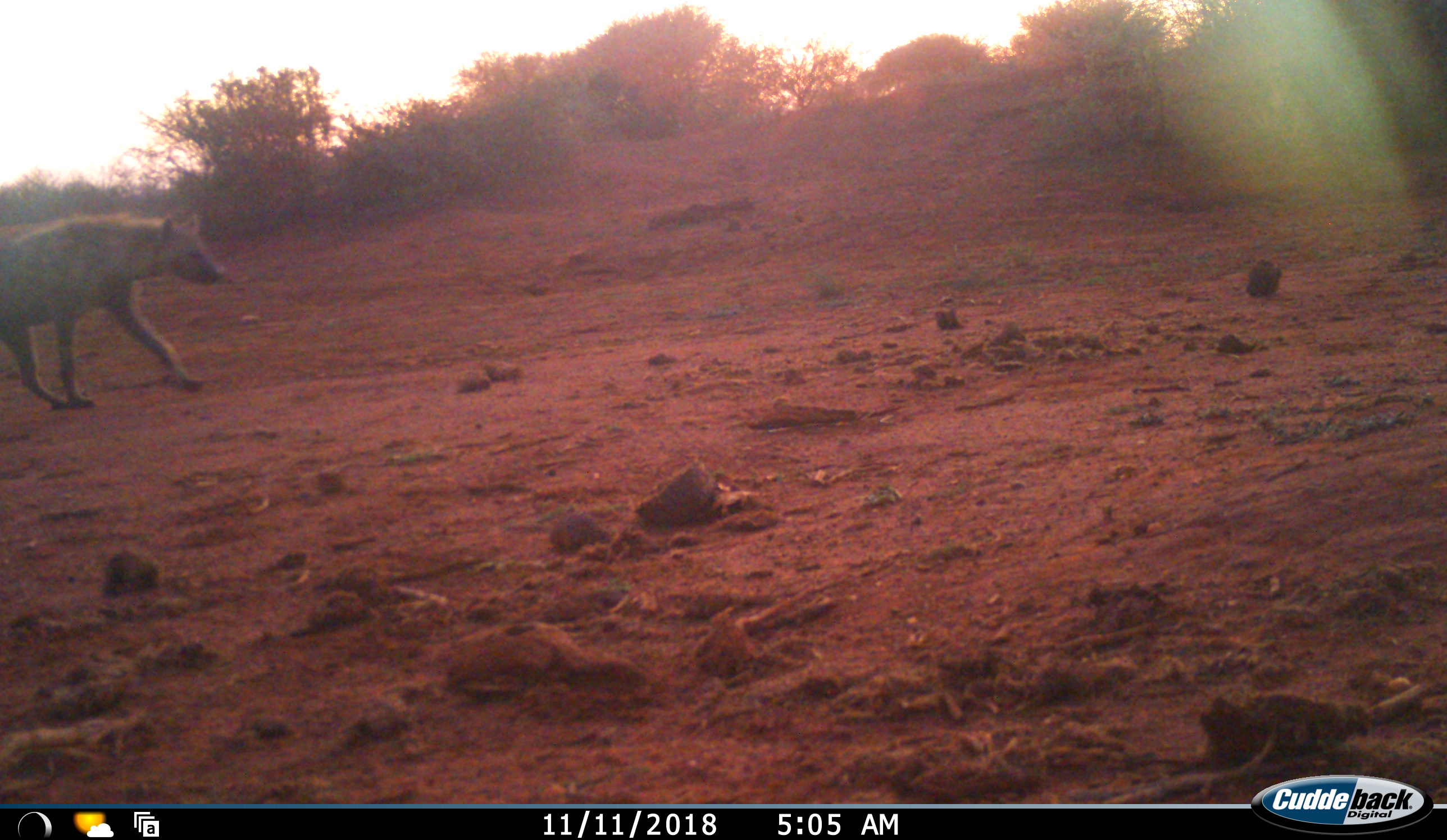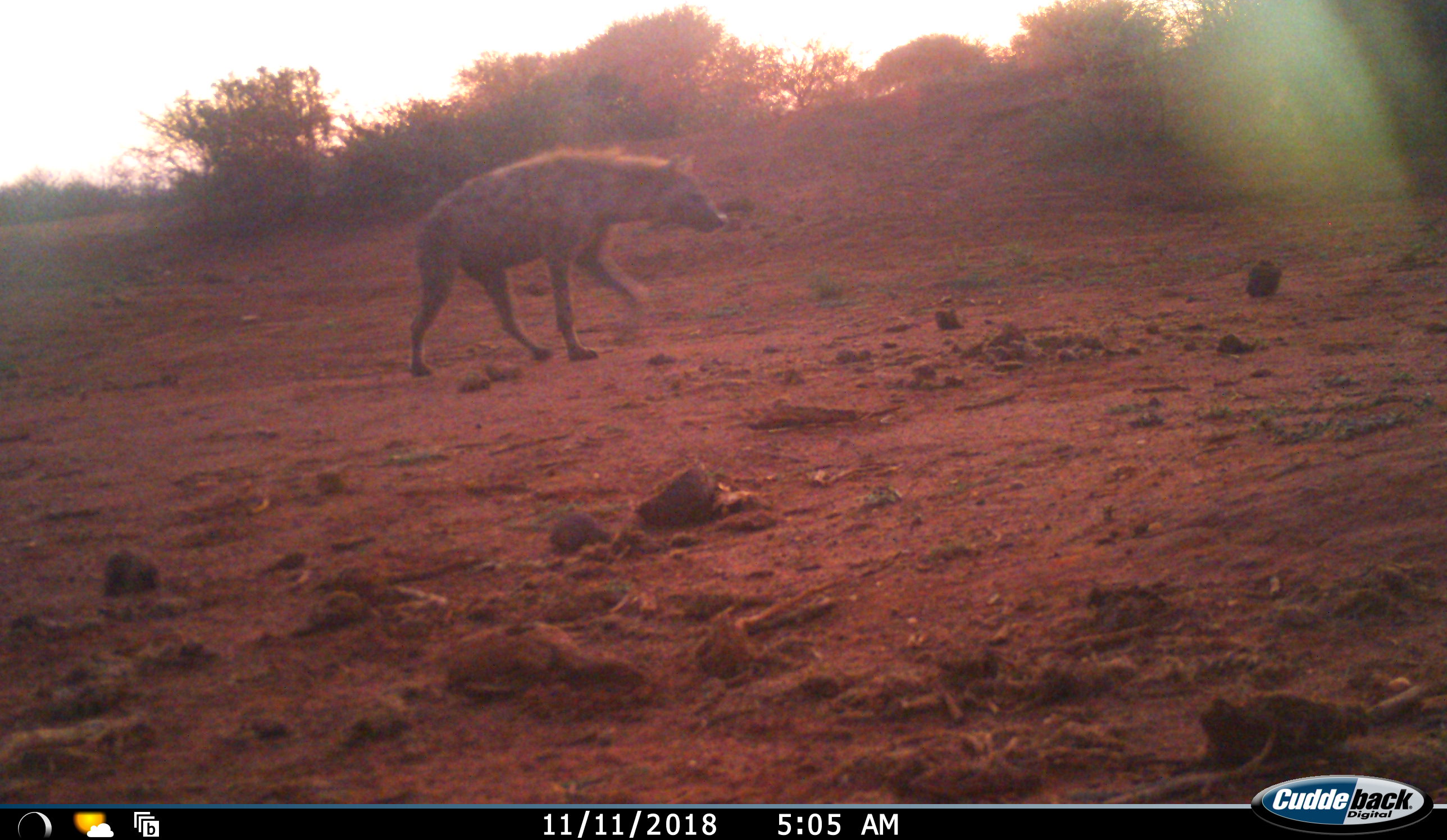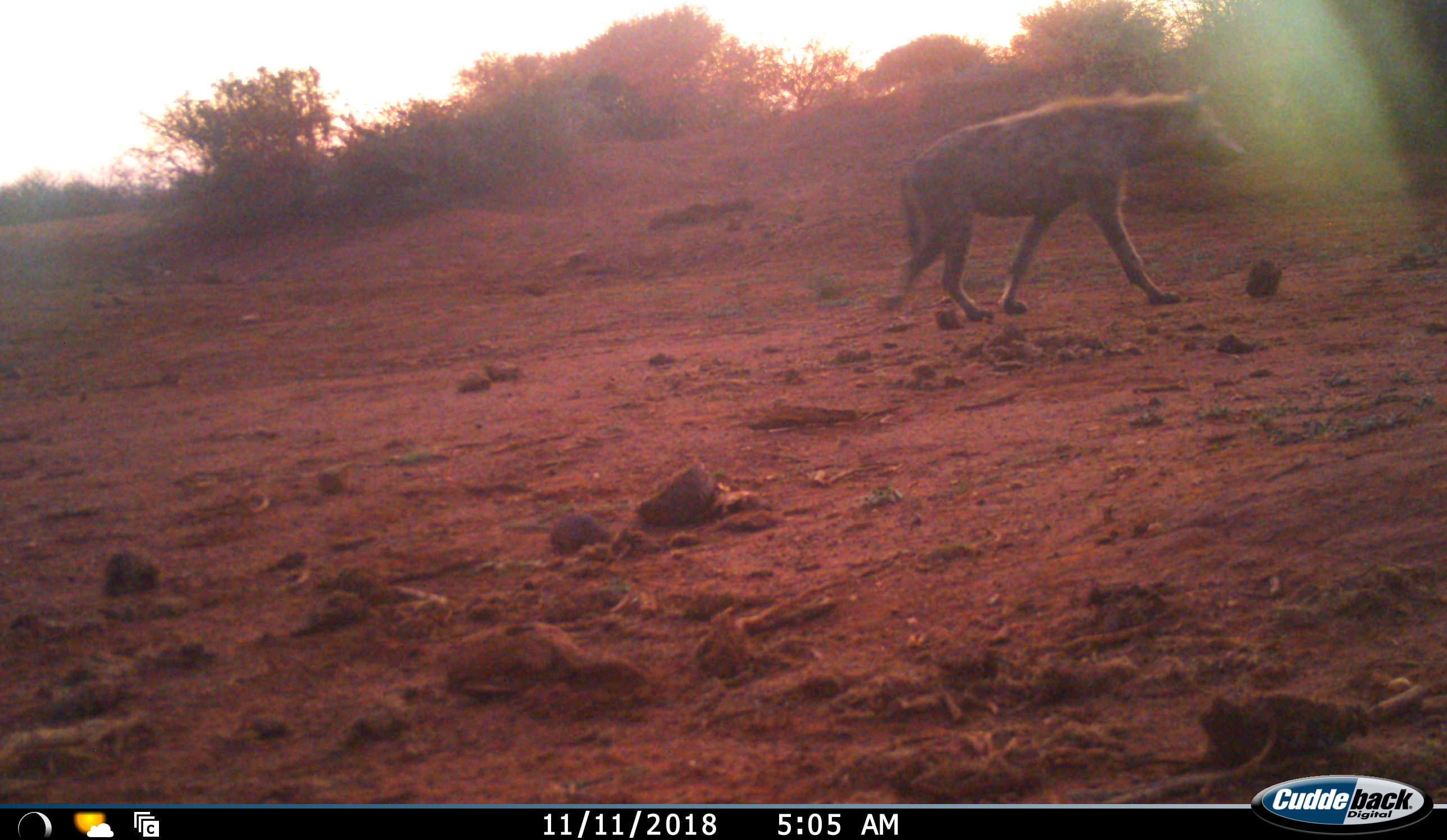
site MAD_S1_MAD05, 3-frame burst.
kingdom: Animalia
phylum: Chordata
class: Mammalia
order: Carnivora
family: Hyaenidae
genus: Crocuta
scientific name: Crocuta crocuta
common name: spotted hyena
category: hyenaspotted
Hyenaspotted (spotted hyena) (Crocuta crocuta), count 1. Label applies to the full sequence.